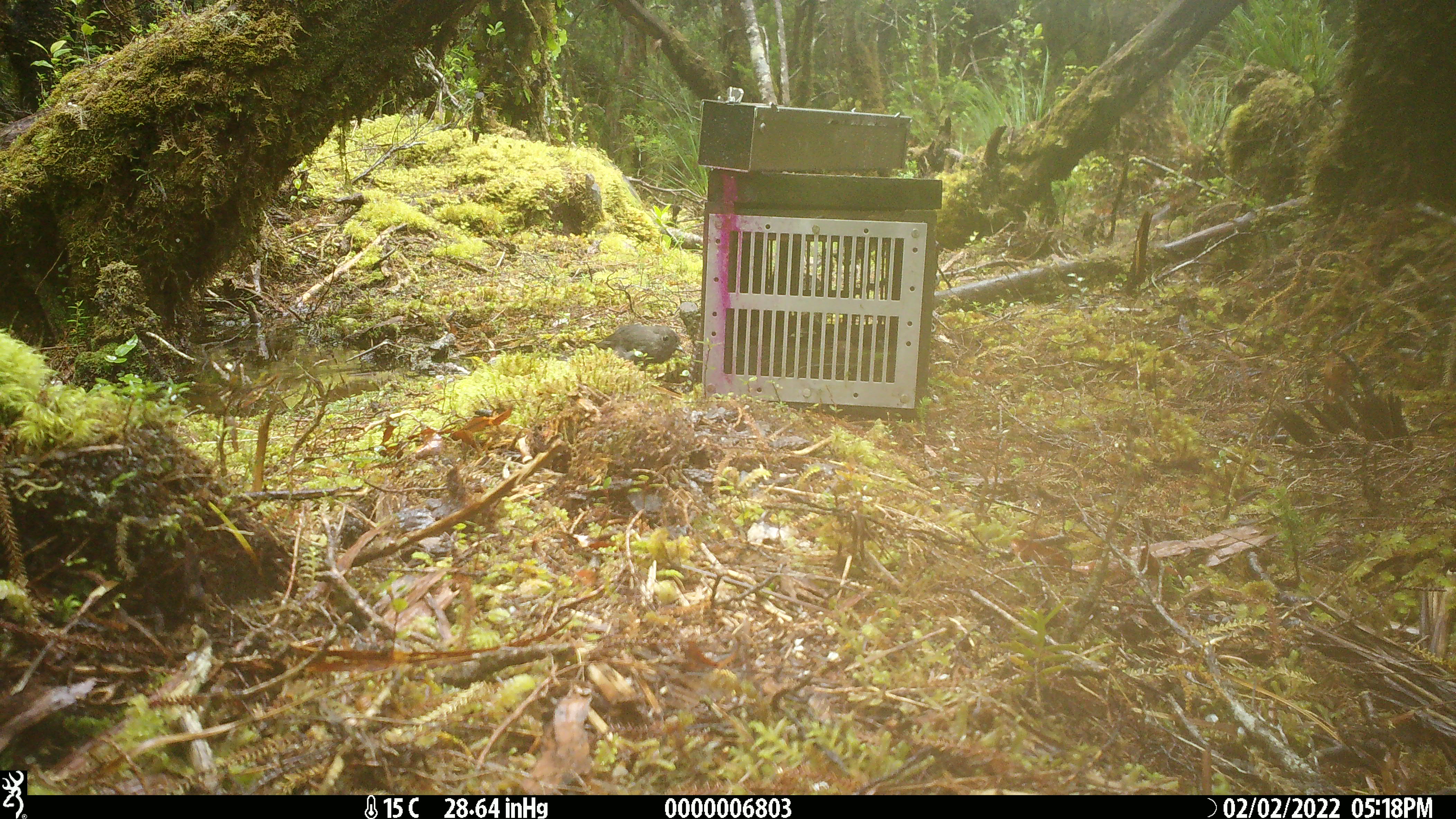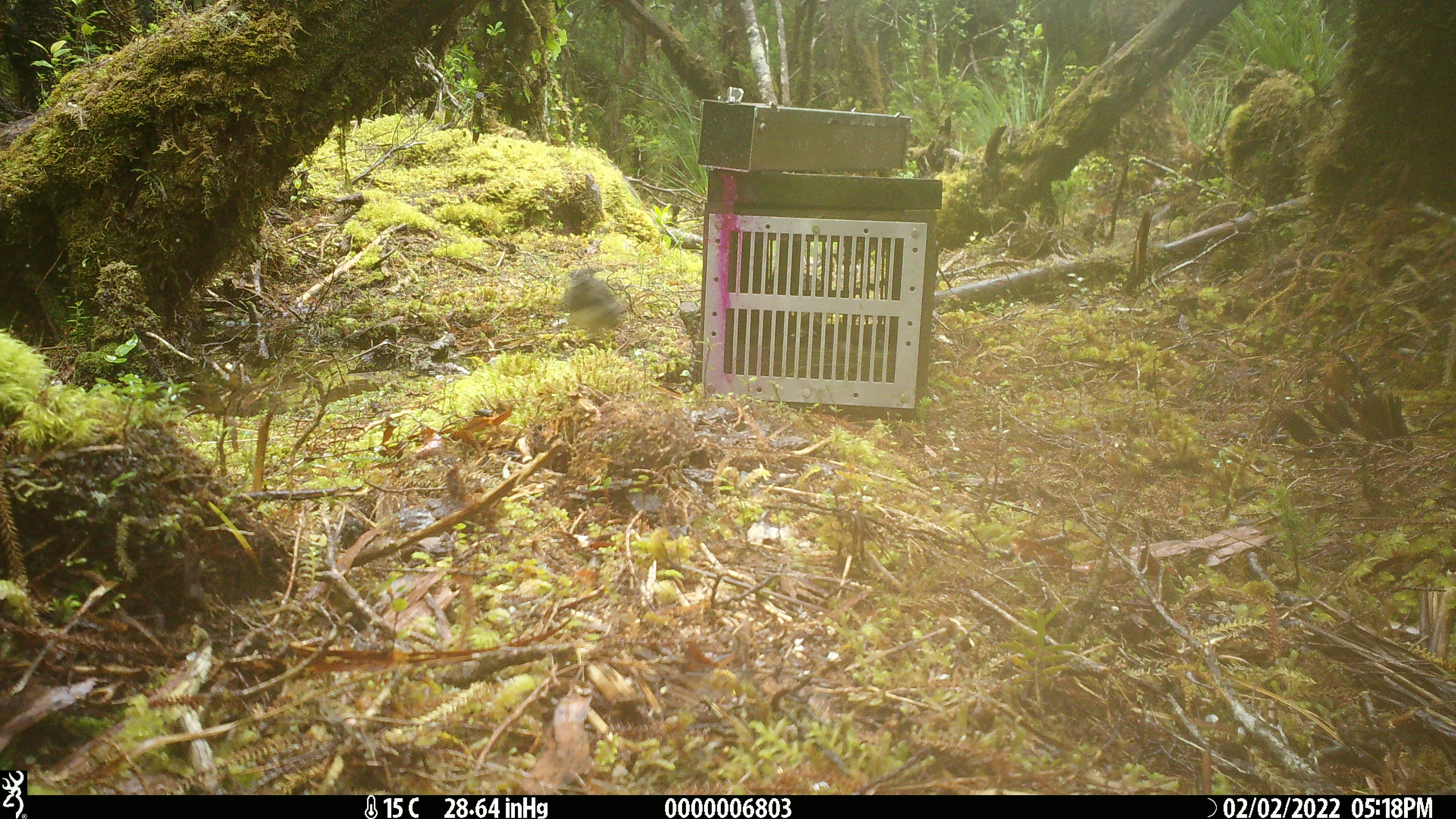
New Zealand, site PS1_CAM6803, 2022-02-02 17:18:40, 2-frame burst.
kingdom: Animalia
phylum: Chordata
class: Aves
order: Passeriformes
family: Petroicidae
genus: Petroica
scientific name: Petroica australis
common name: new zealand robin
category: robin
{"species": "robin (new zealand robin) (Petroica australis)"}